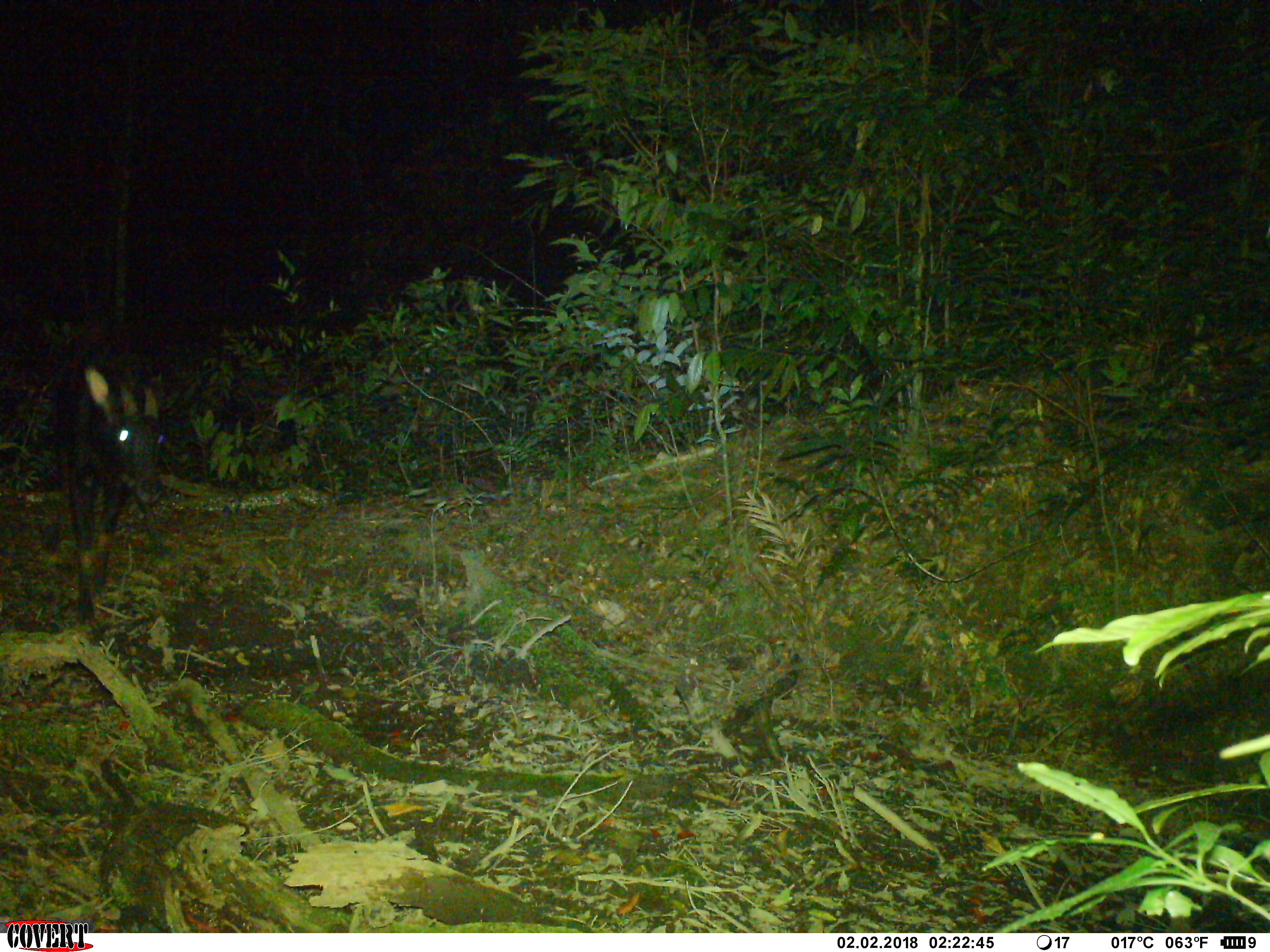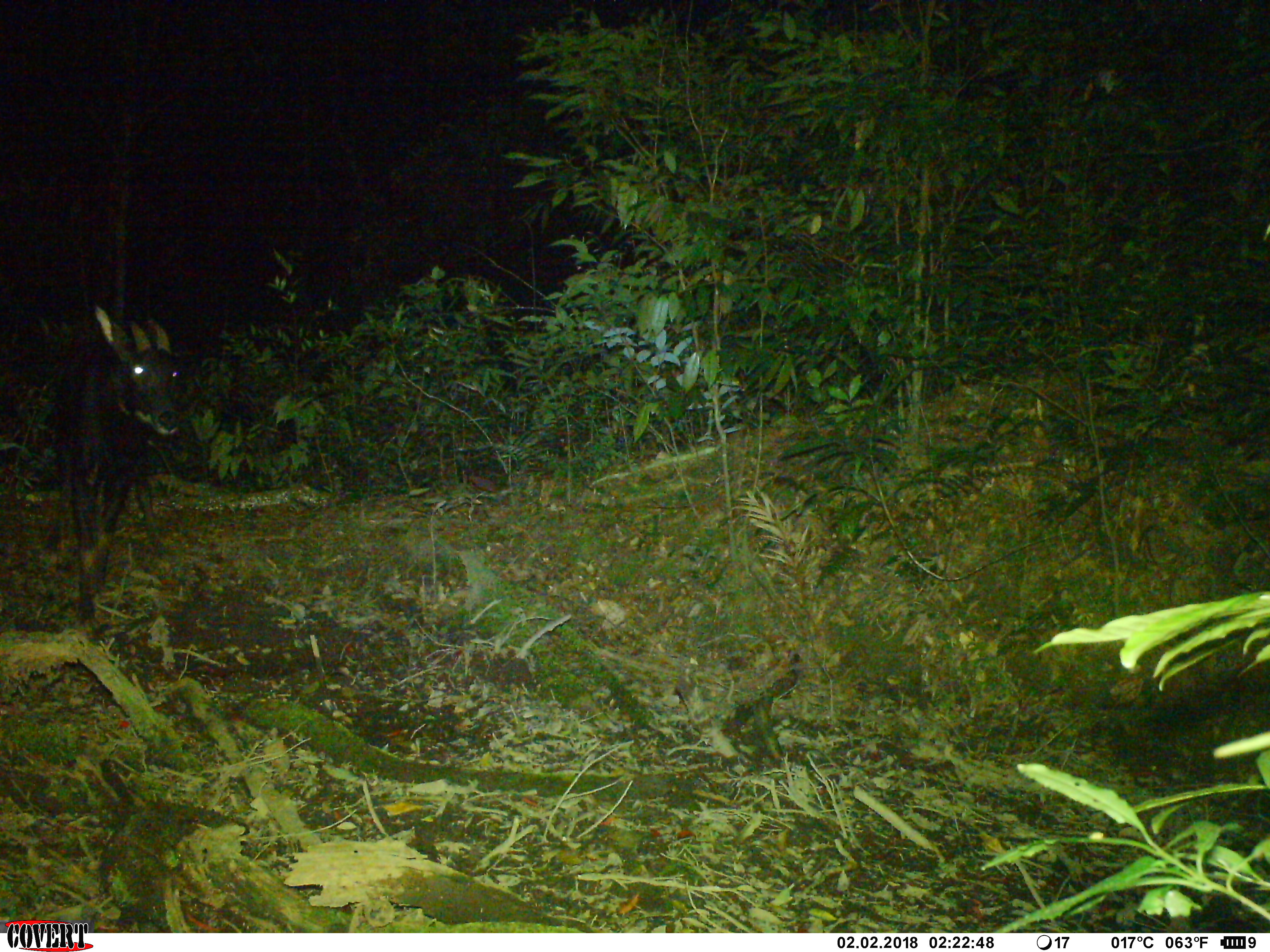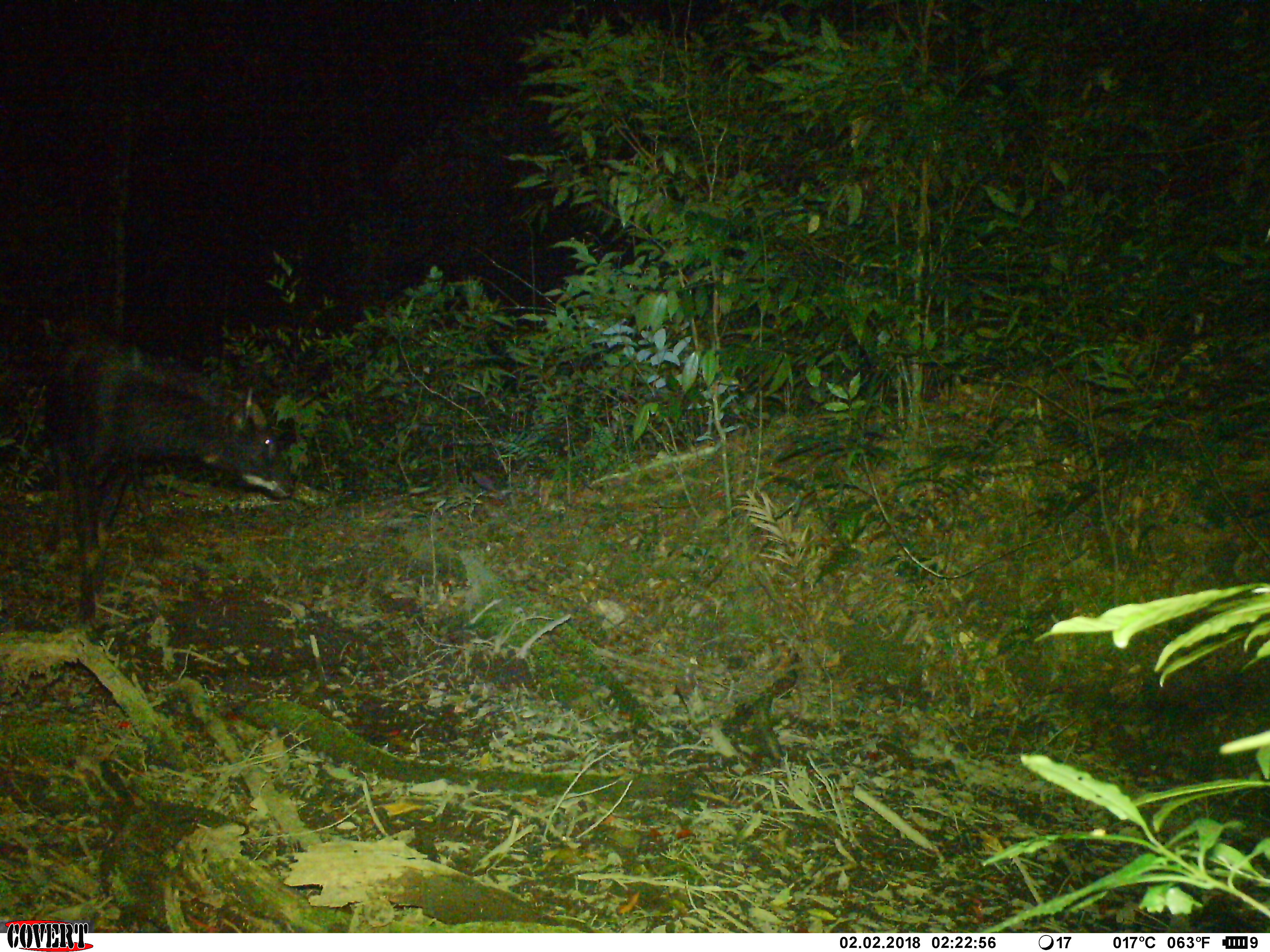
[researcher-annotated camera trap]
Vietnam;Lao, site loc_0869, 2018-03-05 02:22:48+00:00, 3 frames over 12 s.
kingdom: Animalia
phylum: Chordata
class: Mammalia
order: Artiodactyla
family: Bovidae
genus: Capricornis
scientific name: Capricornis sumatraensis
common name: chinese serow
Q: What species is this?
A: Chinese serow (Capricornis sumatraensis).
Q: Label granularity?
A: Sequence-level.